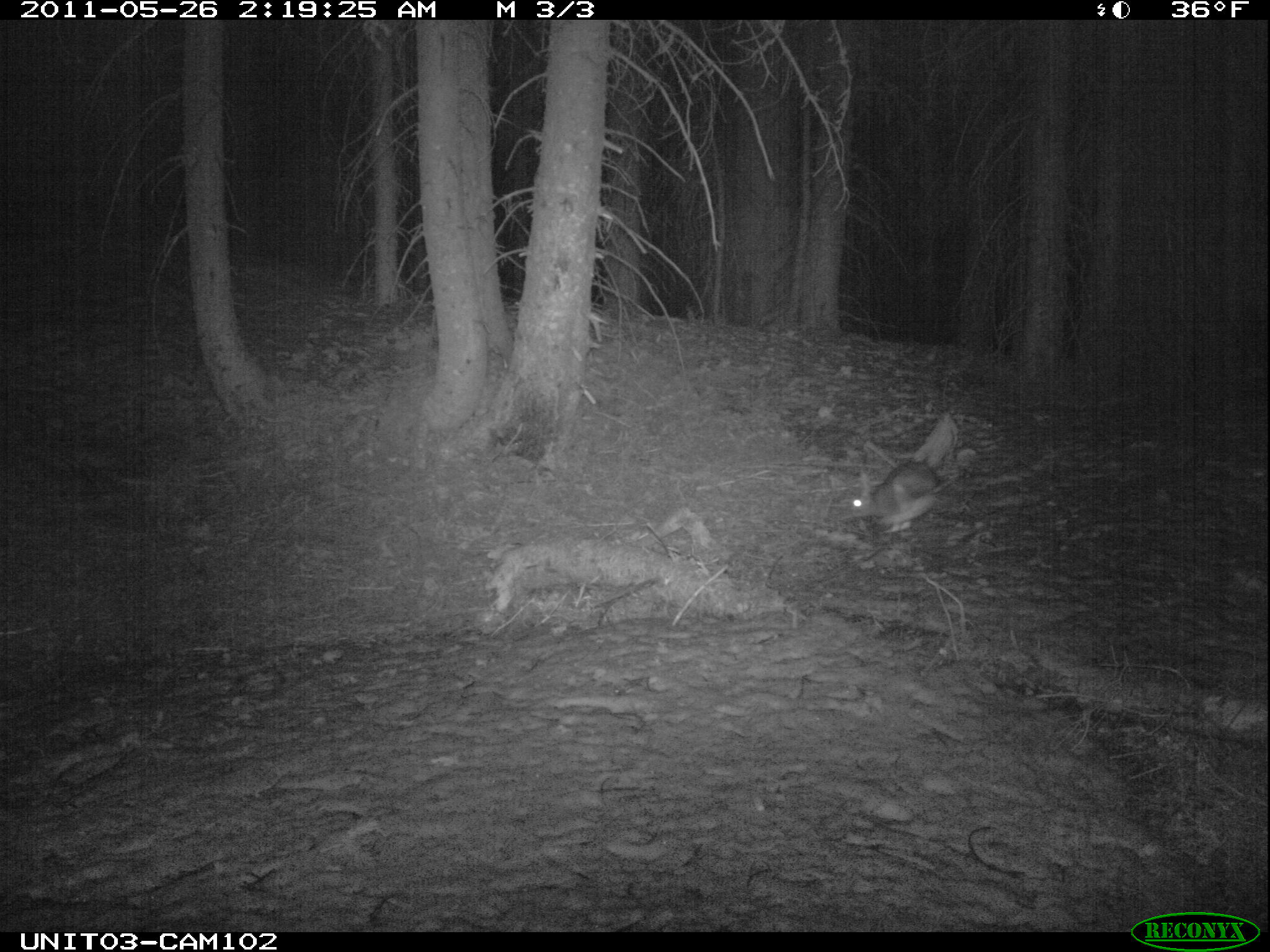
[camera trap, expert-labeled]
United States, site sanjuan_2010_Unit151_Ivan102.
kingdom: Animalia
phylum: Chordata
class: Mammalia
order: Lagomorpha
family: Leporidae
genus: Lepus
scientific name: Lepus americanus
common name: snowshoe hare